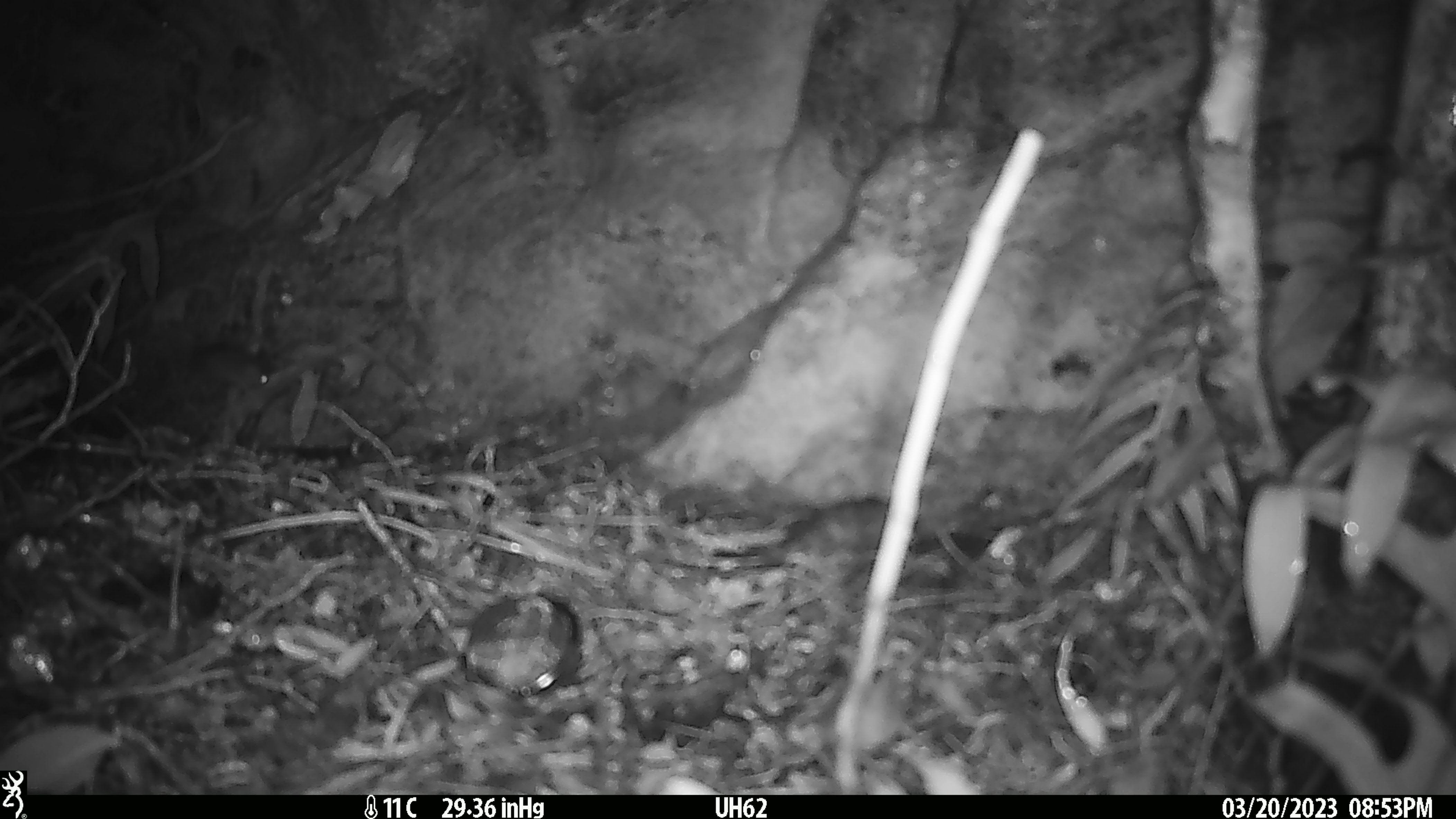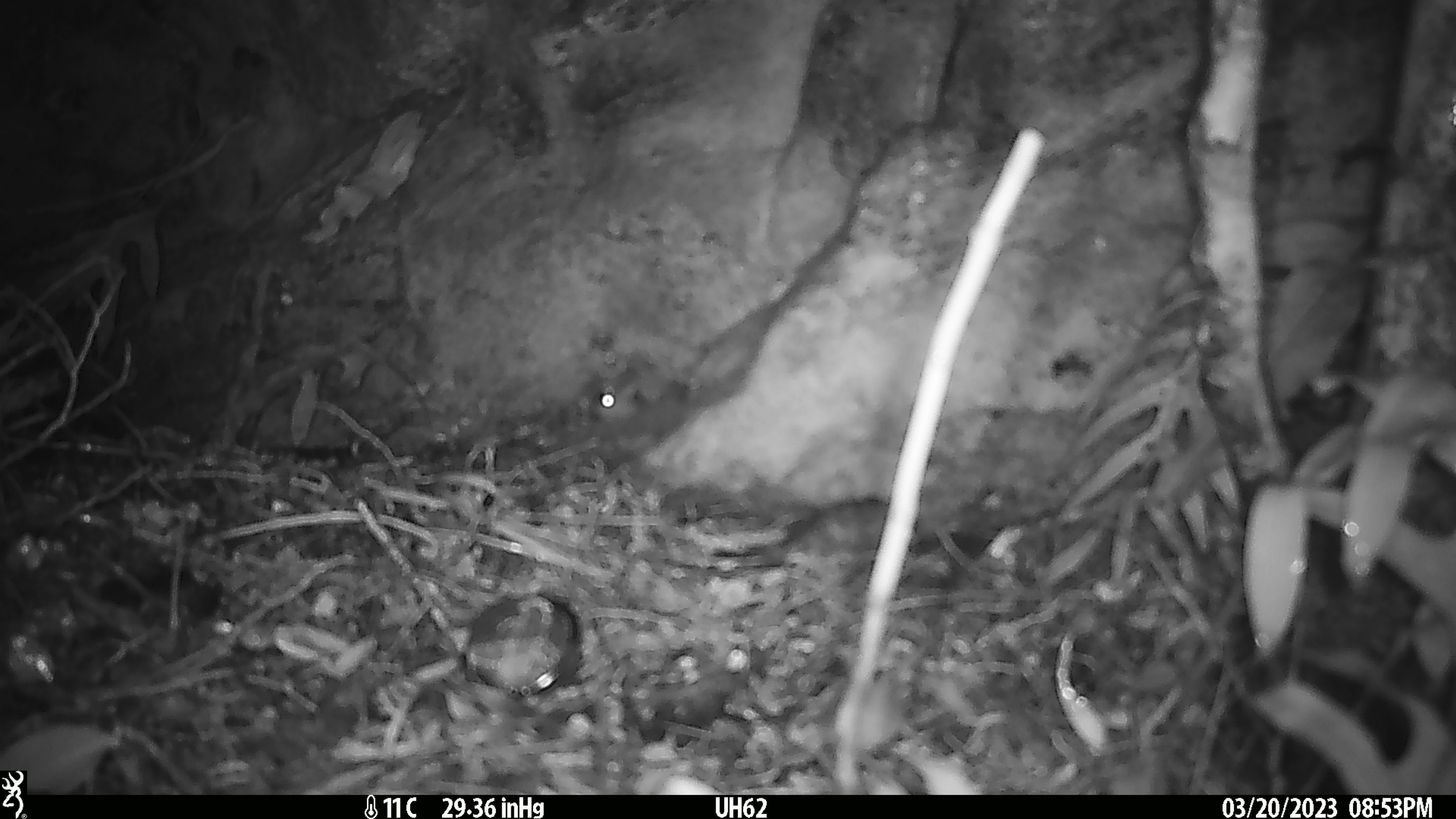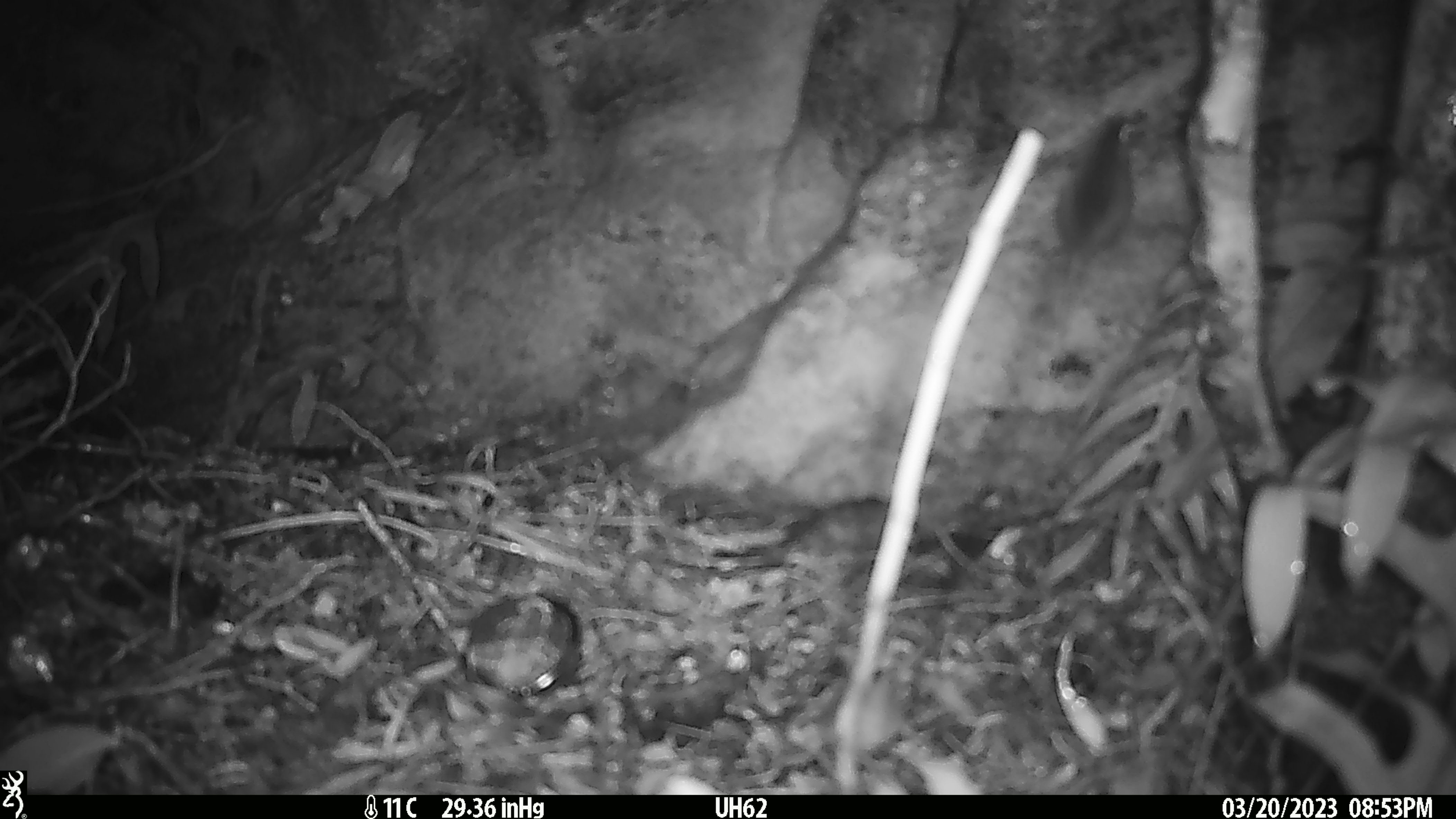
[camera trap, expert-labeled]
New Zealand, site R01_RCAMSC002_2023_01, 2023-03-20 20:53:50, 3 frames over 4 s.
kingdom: Animalia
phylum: Chordata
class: Mammalia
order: Rodentia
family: Muridae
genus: Mus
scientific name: Mus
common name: mouse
Mouse (Mus).